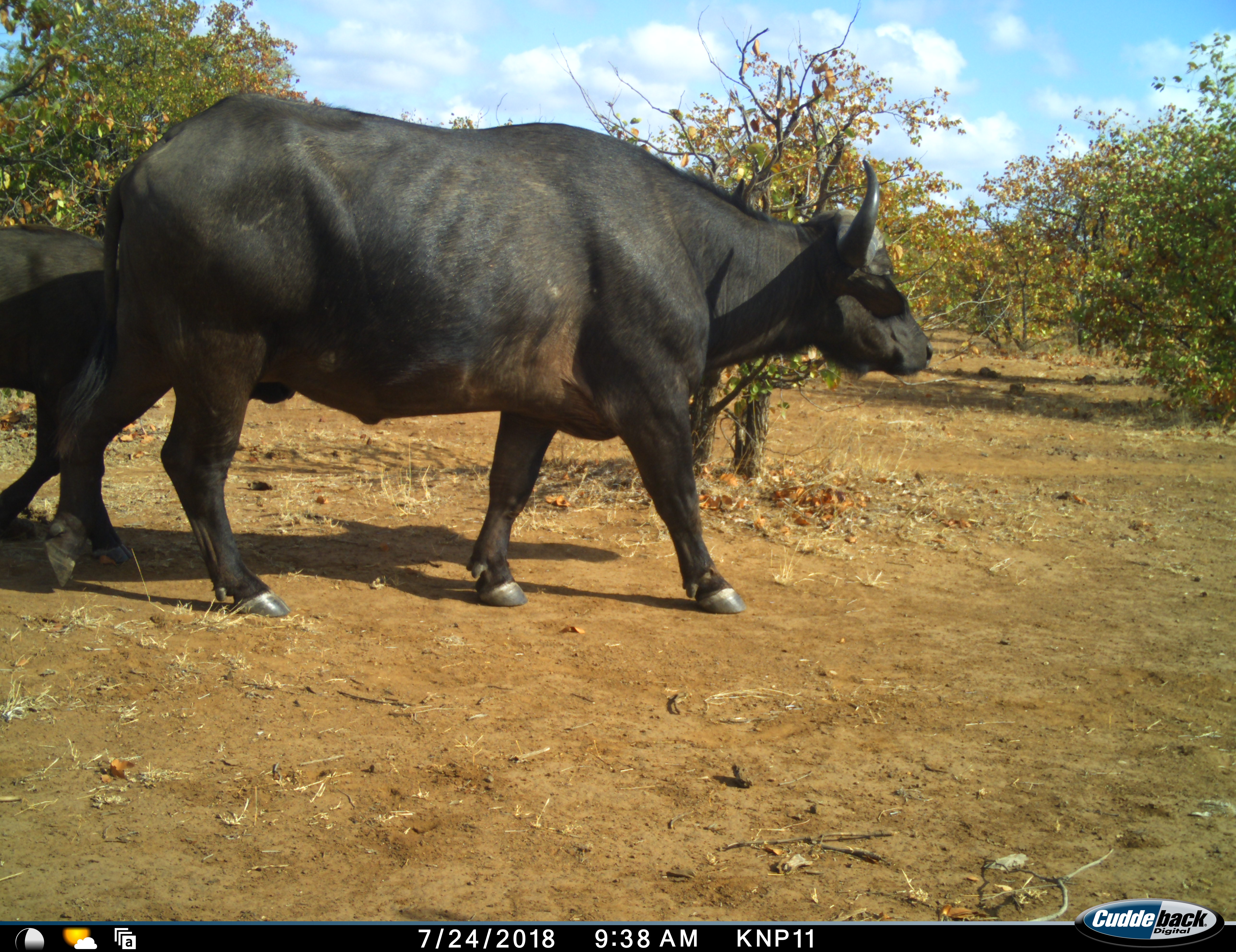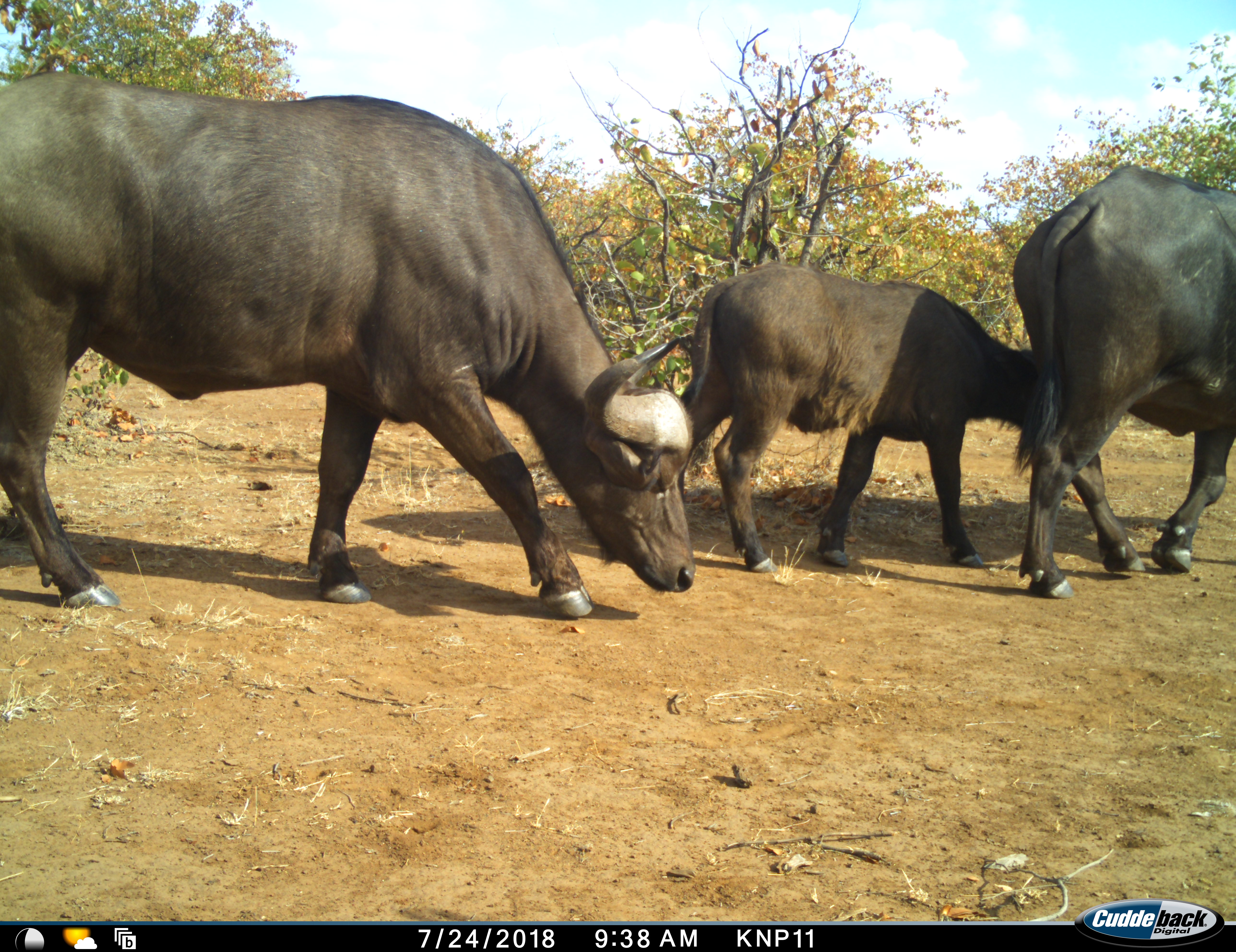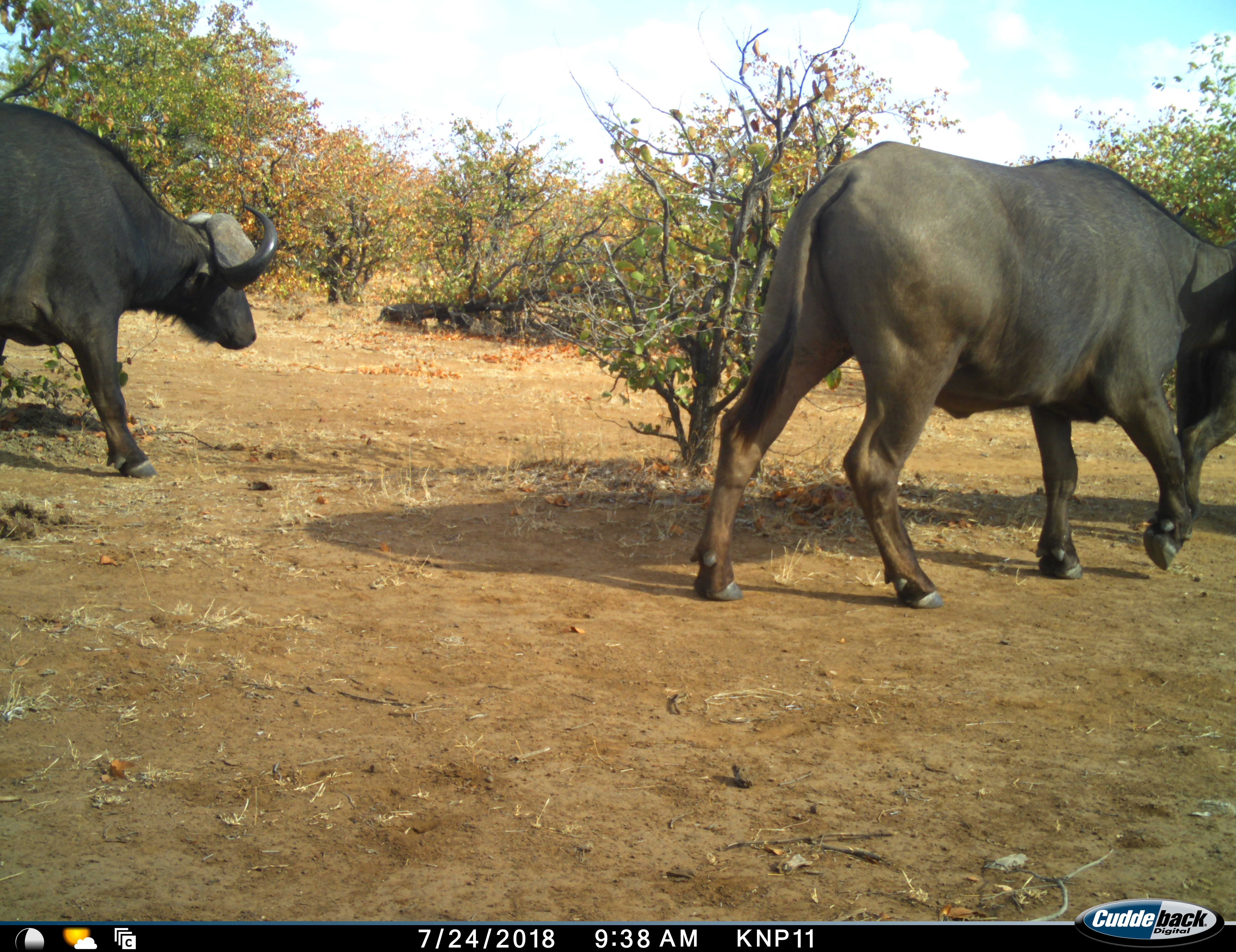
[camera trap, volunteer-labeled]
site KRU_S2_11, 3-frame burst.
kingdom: Animalia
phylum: Chordata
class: Mammalia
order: Artiodactyla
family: Bovidae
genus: Syncerus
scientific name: Syncerus caffer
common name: african buffalo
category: buffalo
Buffalo (african buffalo) (Syncerus caffer), count 4. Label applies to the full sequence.